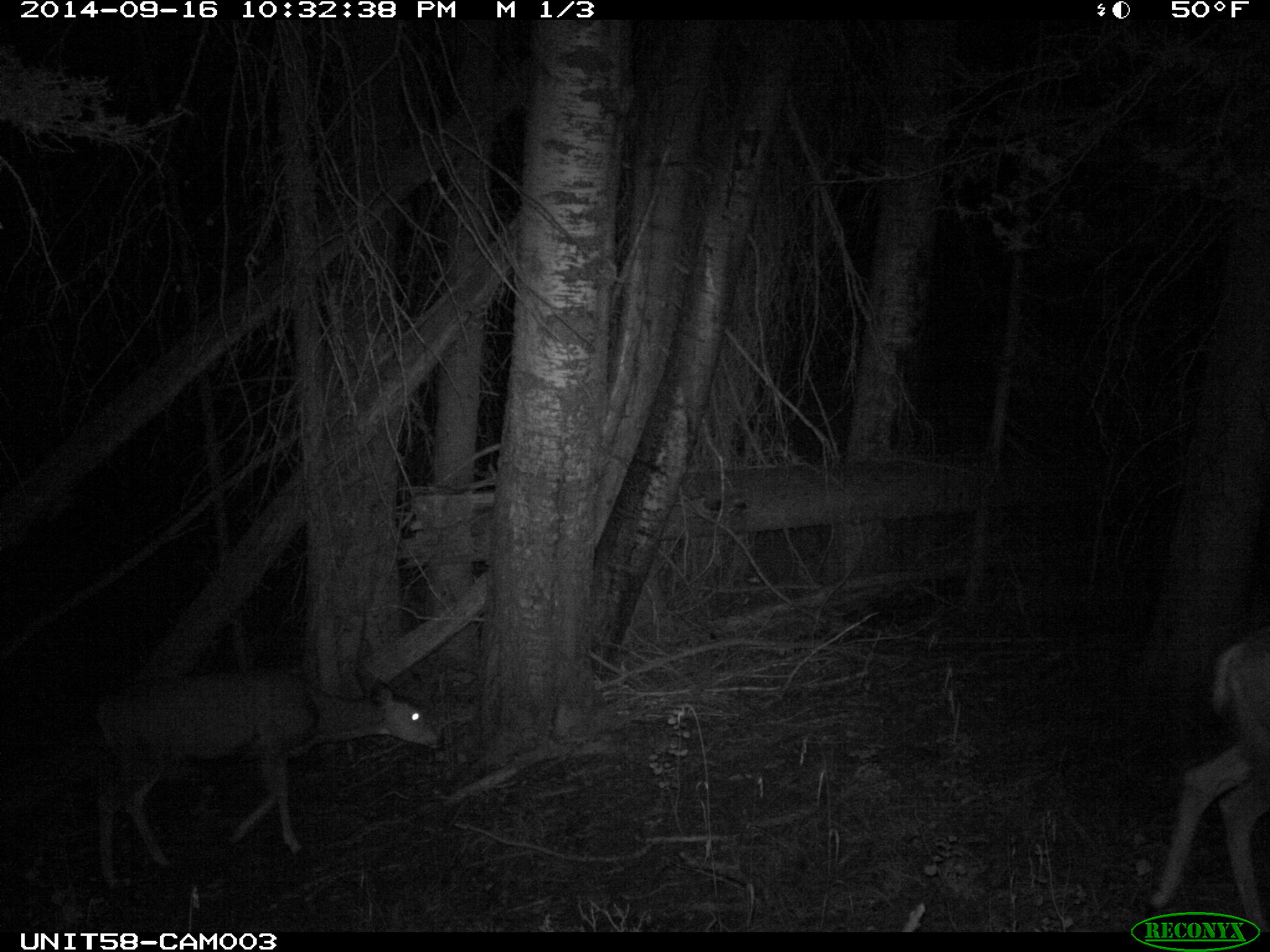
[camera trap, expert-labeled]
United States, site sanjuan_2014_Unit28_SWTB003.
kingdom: Animalia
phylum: Chordata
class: Mammalia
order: Artiodactyla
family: Cervidae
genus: Odocoileus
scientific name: Odocoileus hemionus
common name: mule deer